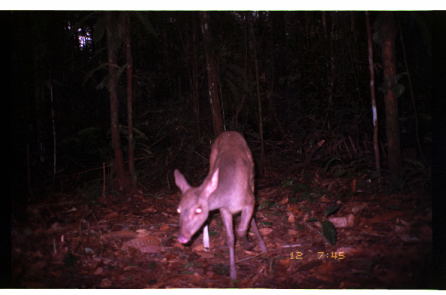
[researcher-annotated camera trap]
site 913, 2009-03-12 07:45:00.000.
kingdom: Animalia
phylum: Chordata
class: Mammalia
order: Artiodactyla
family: Cervidae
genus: Mazama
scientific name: Mazama gouazoubira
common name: gray brocket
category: mazama gouazoupira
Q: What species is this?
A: Mazama gouazoupira (gray brocket) (Mazama gouazoubira).